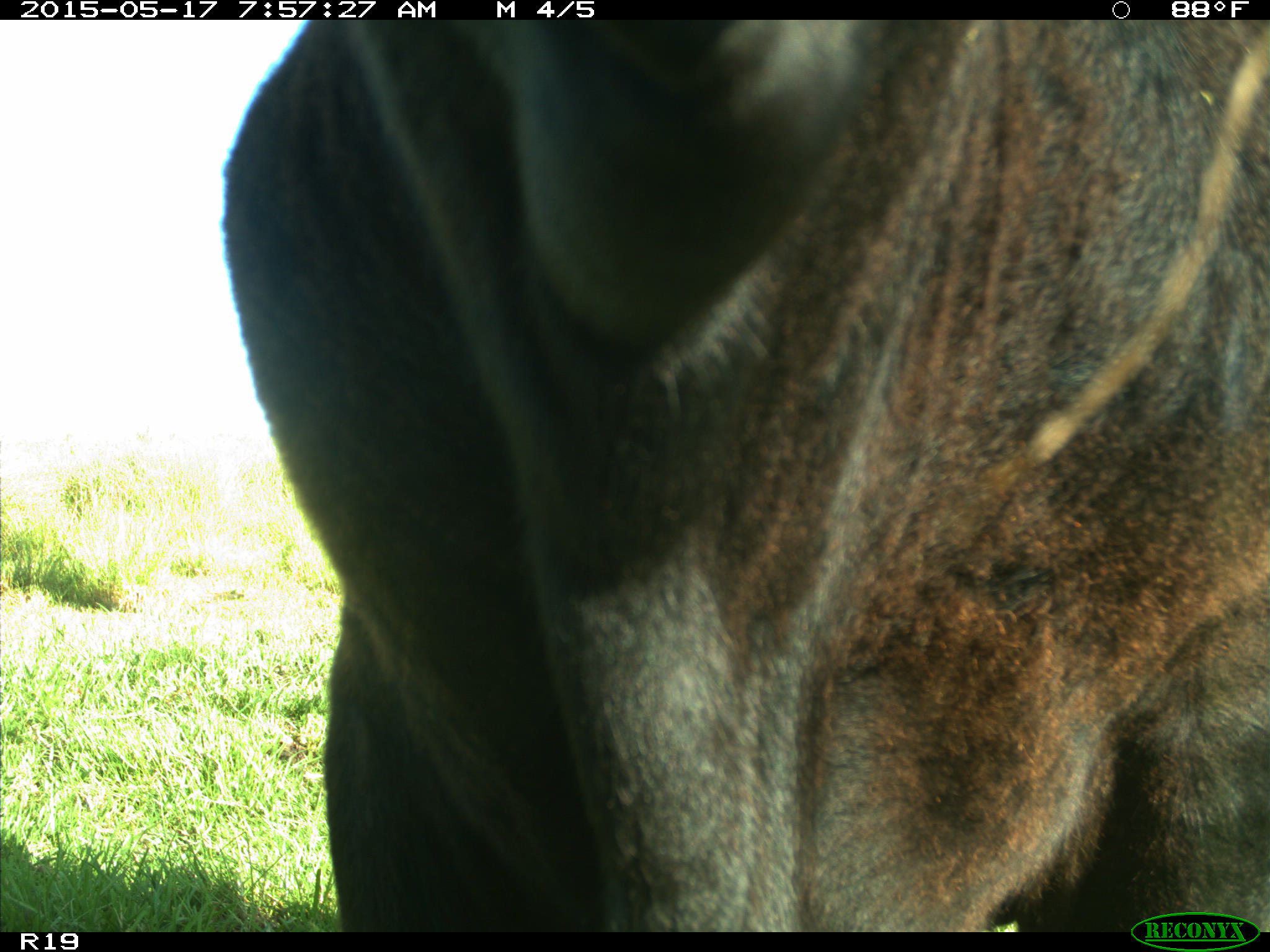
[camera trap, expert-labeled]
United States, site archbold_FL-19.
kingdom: Animalia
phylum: Chordata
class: Mammalia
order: Artiodactyla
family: Bovidae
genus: Bos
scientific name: Bos taurus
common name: domestic cow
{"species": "Bos taurus (domestic cow)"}